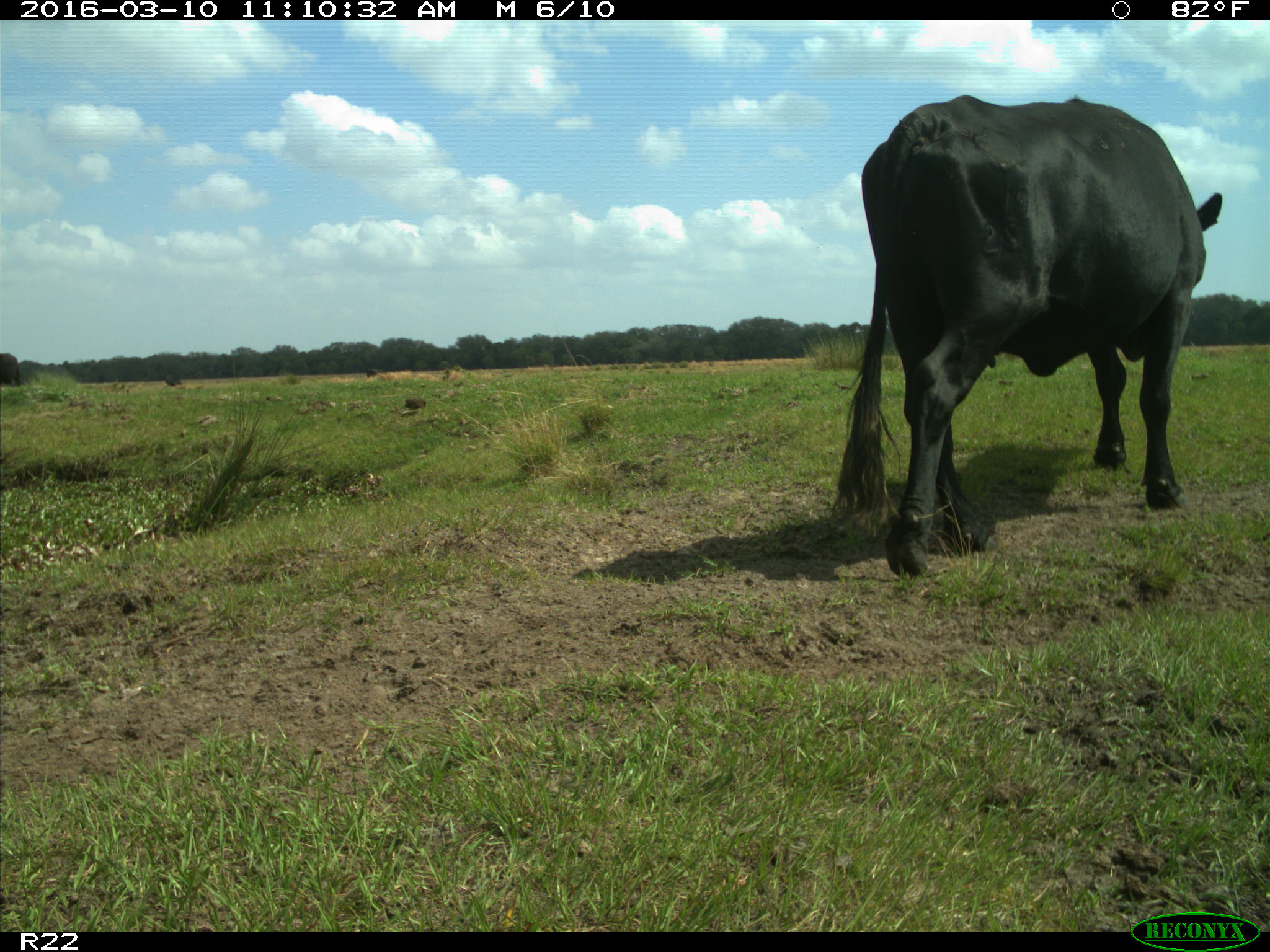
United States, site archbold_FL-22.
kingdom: Animalia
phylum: Chordata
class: Mammalia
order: Artiodactyla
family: Bovidae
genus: Bos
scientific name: Bos taurus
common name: domestic cow